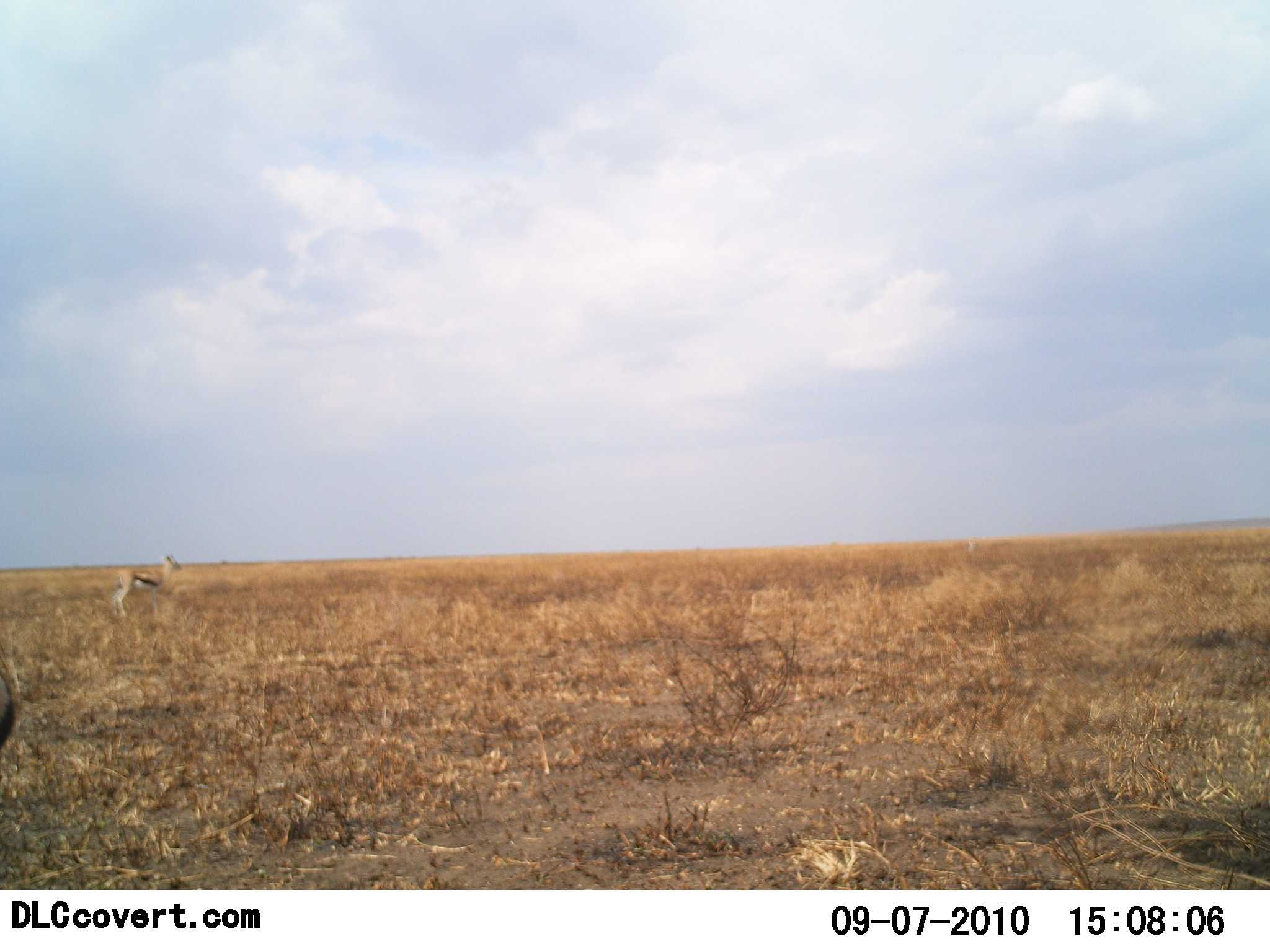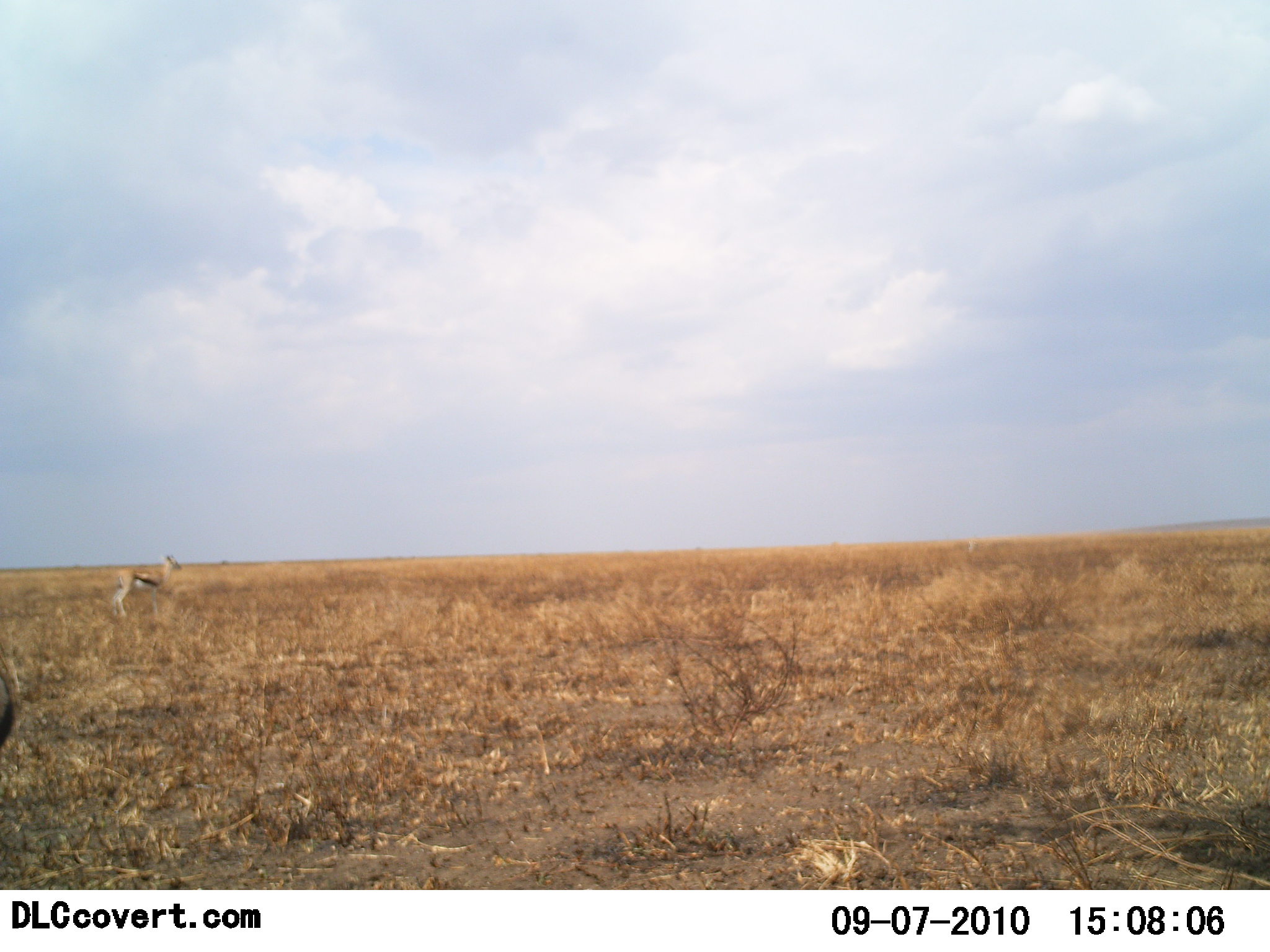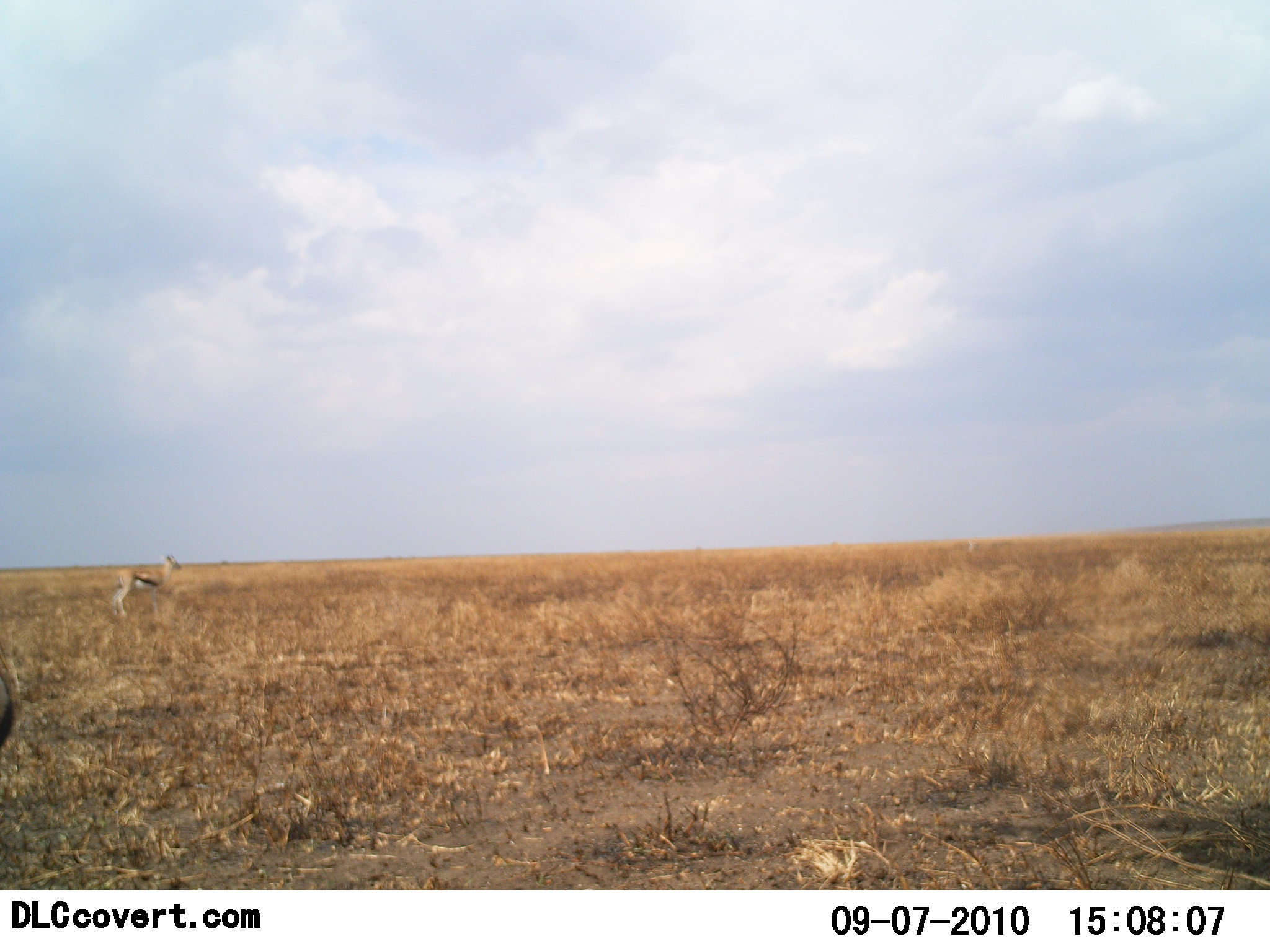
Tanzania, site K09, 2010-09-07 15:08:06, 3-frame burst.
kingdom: Animalia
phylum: Chordata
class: Mammalia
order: Artiodactyla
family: Bovidae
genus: Eudorcas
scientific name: Eudorcas thomsonii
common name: thomson's gazelle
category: gazellethomsons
Gazellethomsons (thomson's gazelle) (Eudorcas thomsonii), count 1. Behavior (volunteer vote fractions): standing 100%, resting 0%, moving 0%, interacting 0%. Young present (vote fraction): 0%. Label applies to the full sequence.